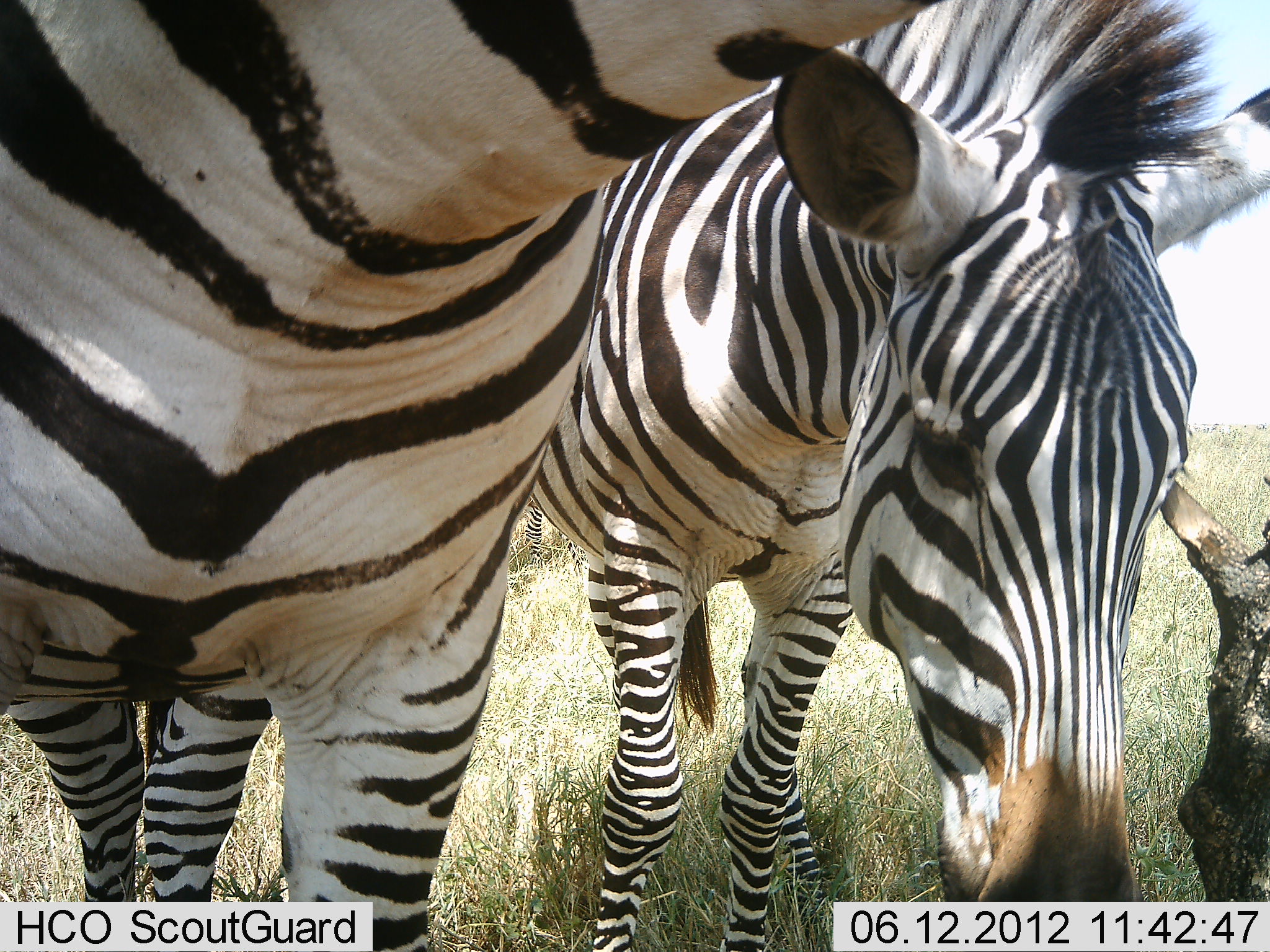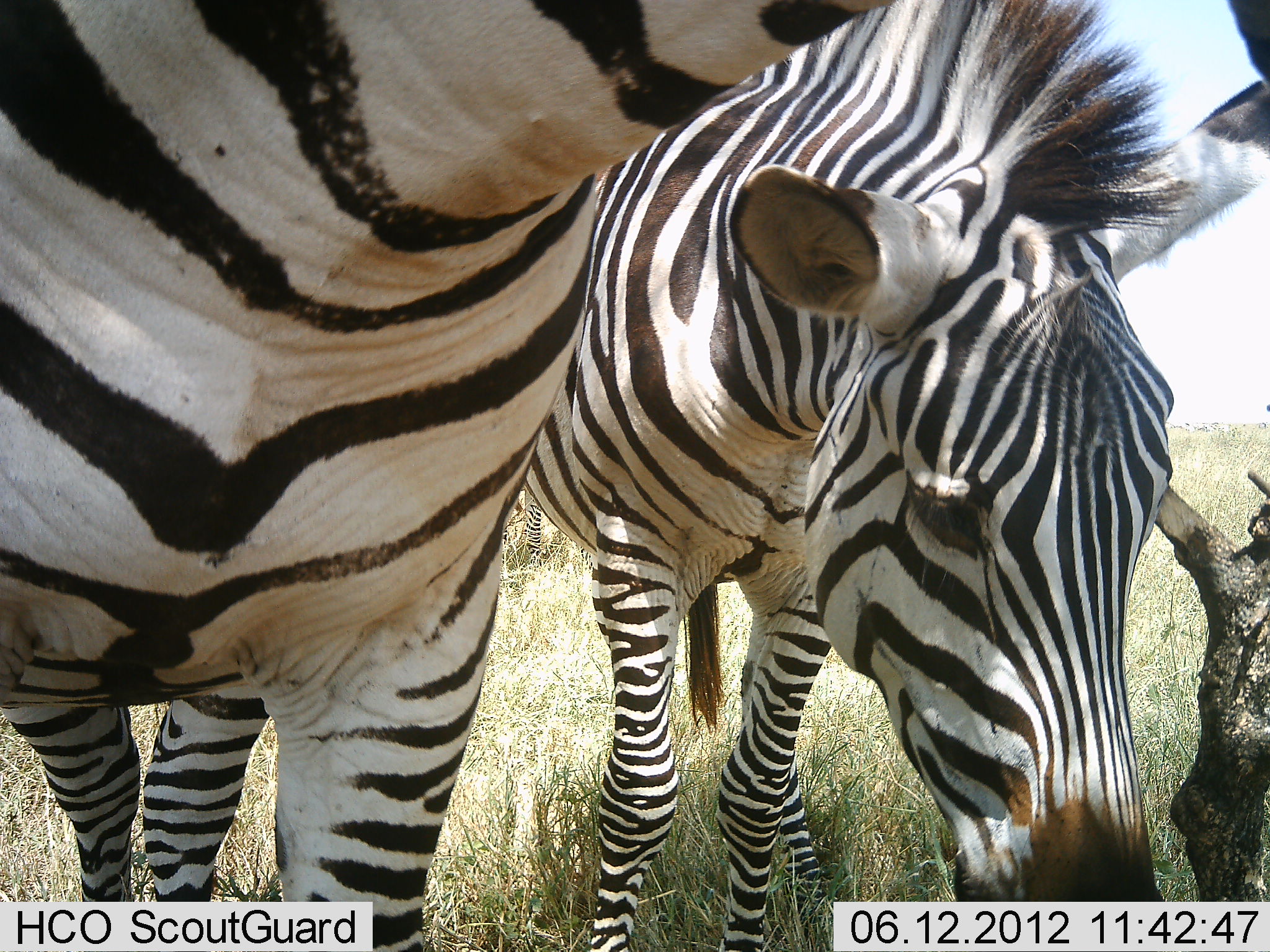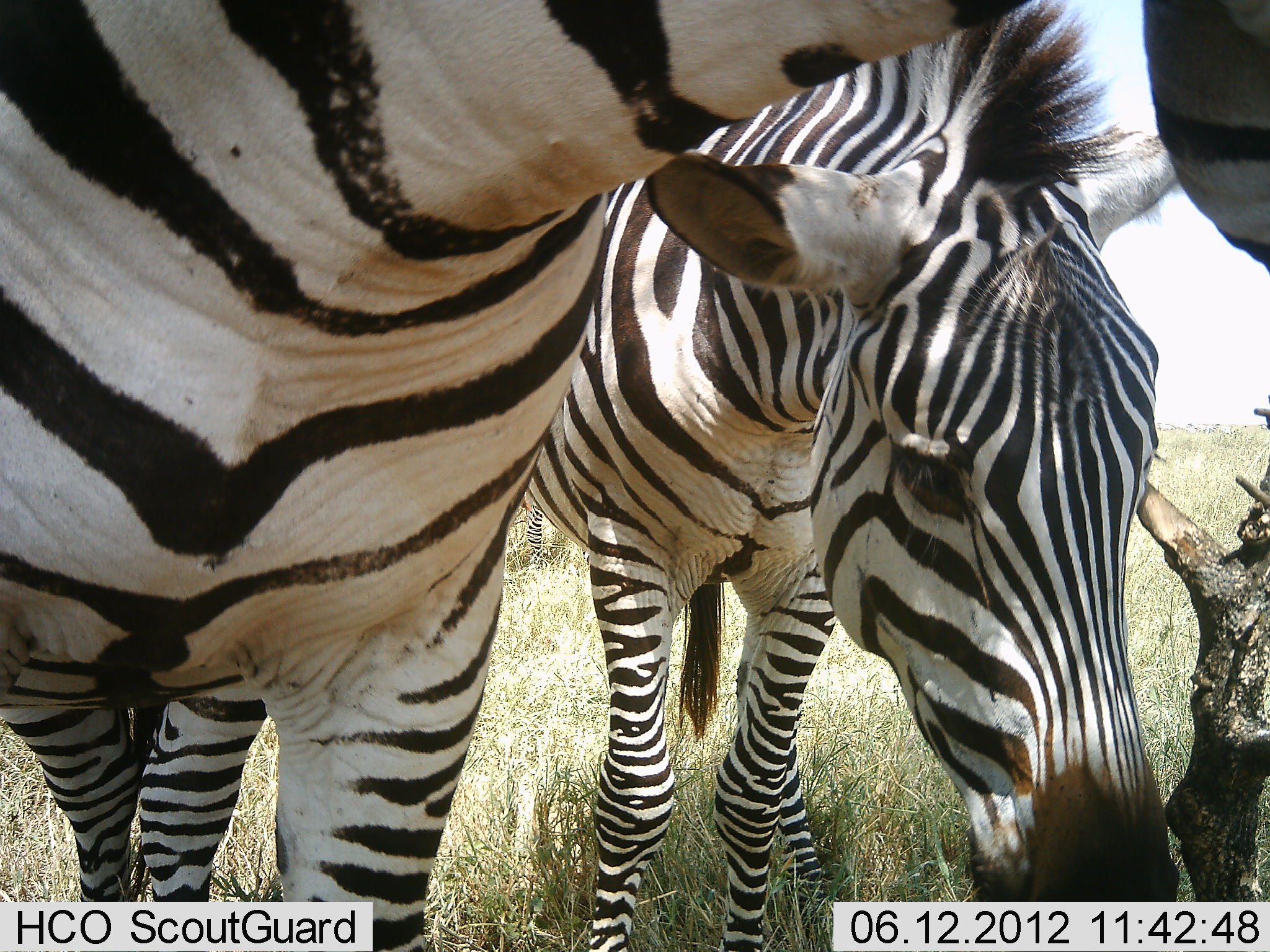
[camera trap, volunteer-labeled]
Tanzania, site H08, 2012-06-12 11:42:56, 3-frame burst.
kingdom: Animalia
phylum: Chordata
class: Mammalia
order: Perissodactyla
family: Equidae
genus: Equus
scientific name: Equus quagga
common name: plains zebra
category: zebra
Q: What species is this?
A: Zebra (plains zebra) (Equus quagga).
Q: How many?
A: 3.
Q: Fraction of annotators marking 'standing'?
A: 90%.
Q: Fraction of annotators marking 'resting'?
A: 0%.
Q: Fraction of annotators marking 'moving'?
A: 0%.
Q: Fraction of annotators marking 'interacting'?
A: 10%.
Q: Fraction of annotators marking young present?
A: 10%.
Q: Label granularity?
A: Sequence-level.